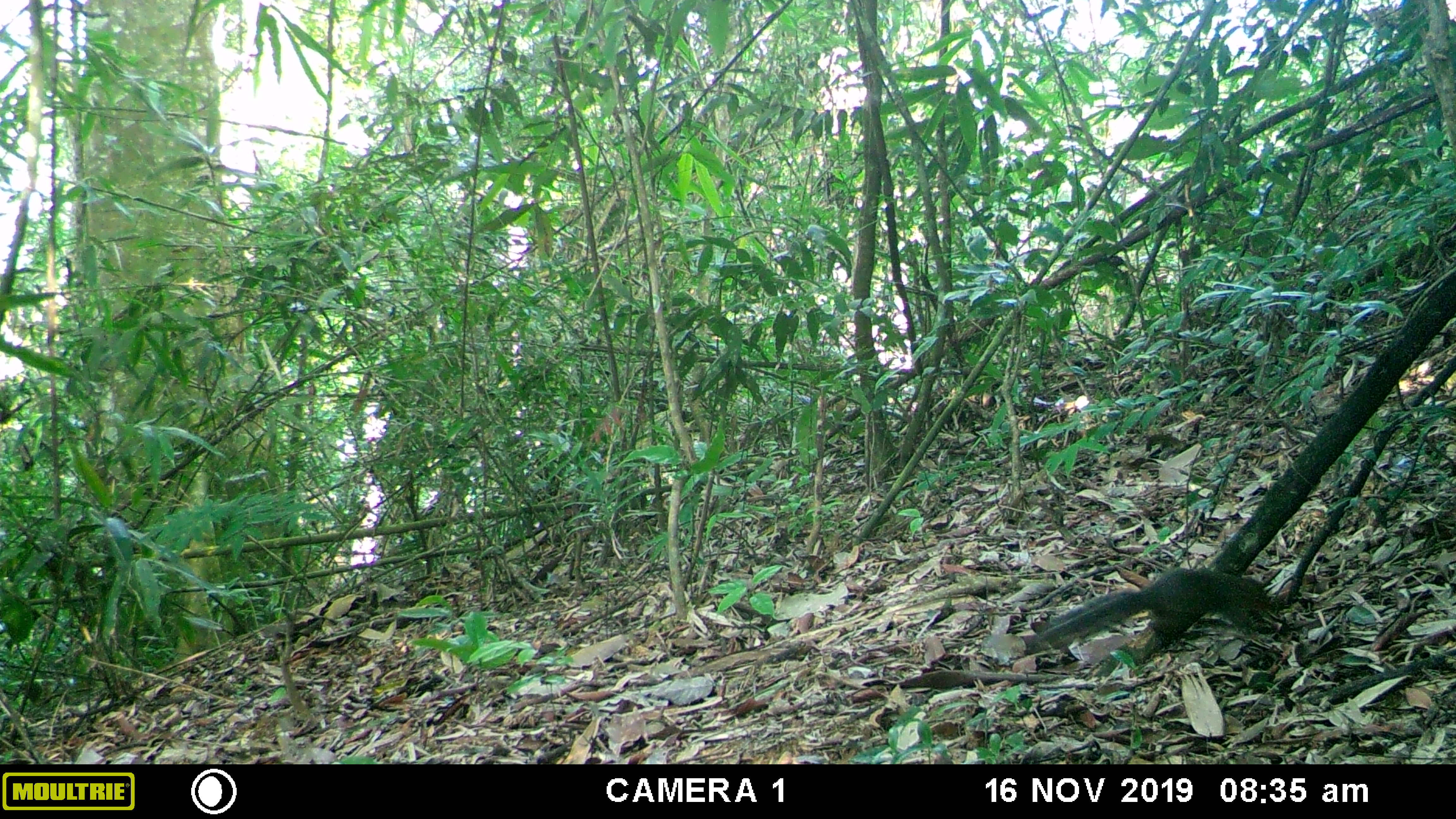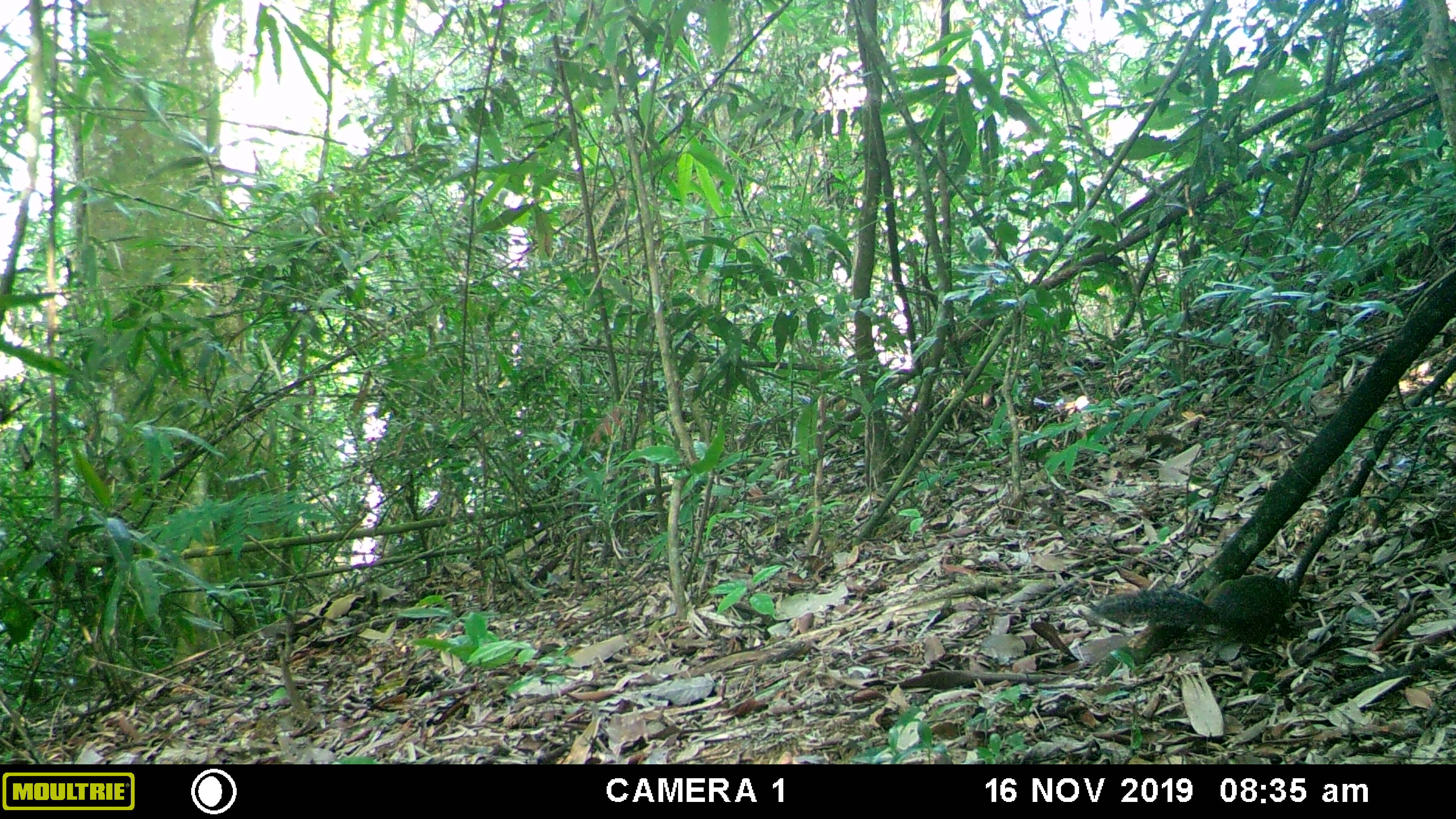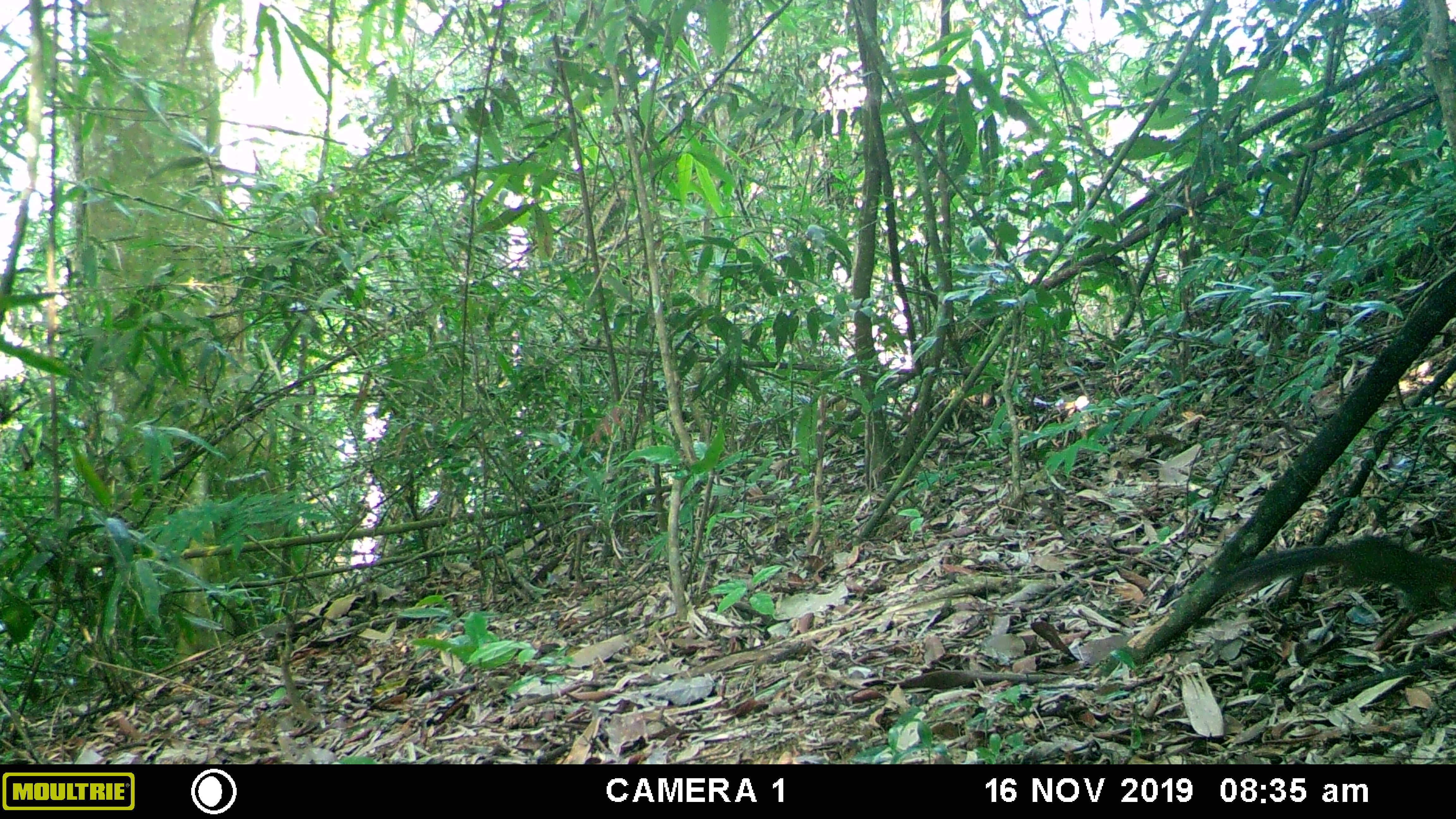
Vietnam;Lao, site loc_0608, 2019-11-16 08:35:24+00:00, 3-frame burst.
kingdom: Animalia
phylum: Chordata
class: Mammalia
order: Rodentia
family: Sciuridae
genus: Dremomys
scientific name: Dremomys rufigenis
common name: red-cheeked squirrel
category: red cheeked squirrel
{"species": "red cheeked squirrel (red-cheeked squirrel) (Dremomys rufigenis)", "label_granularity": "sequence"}